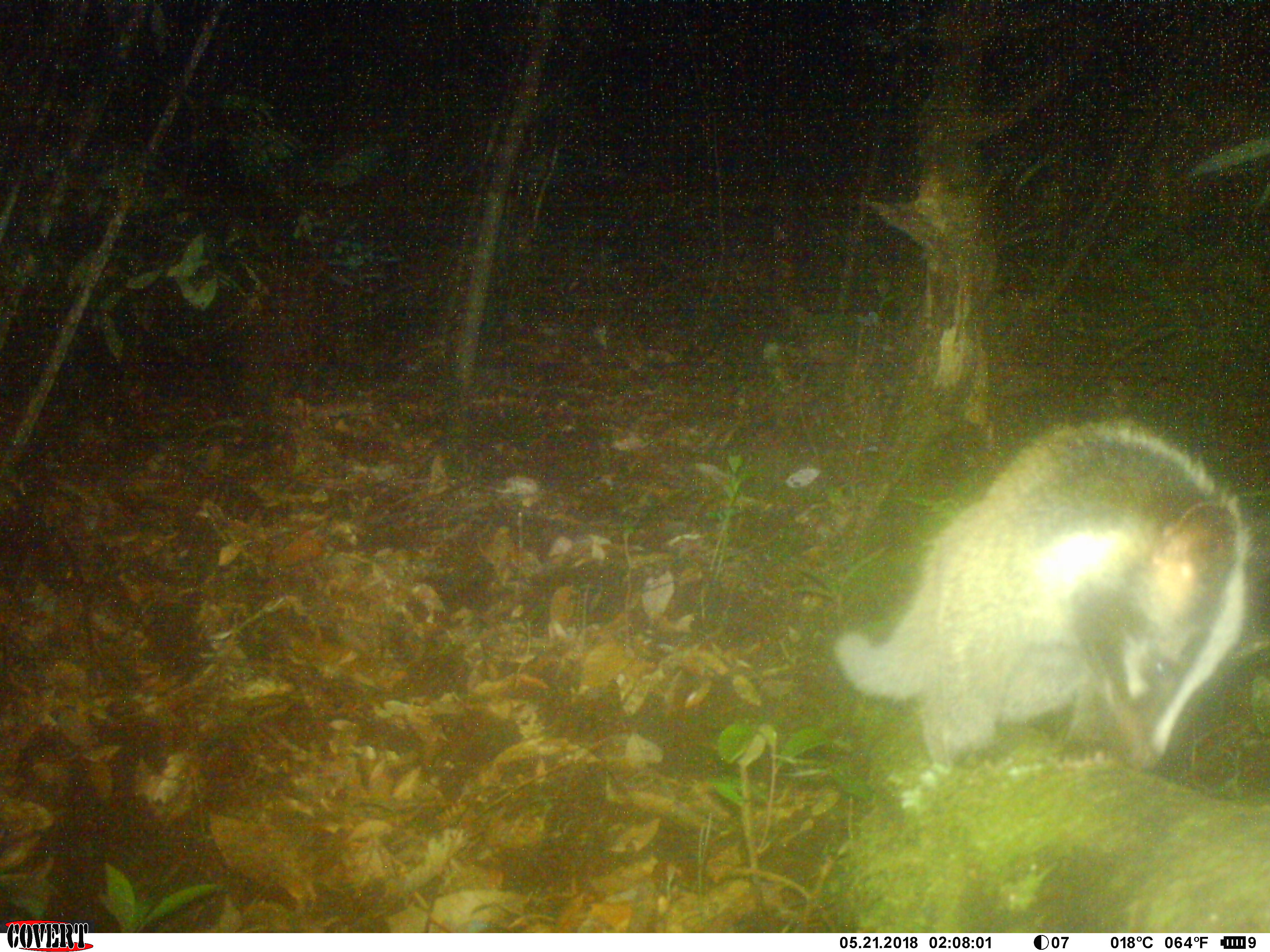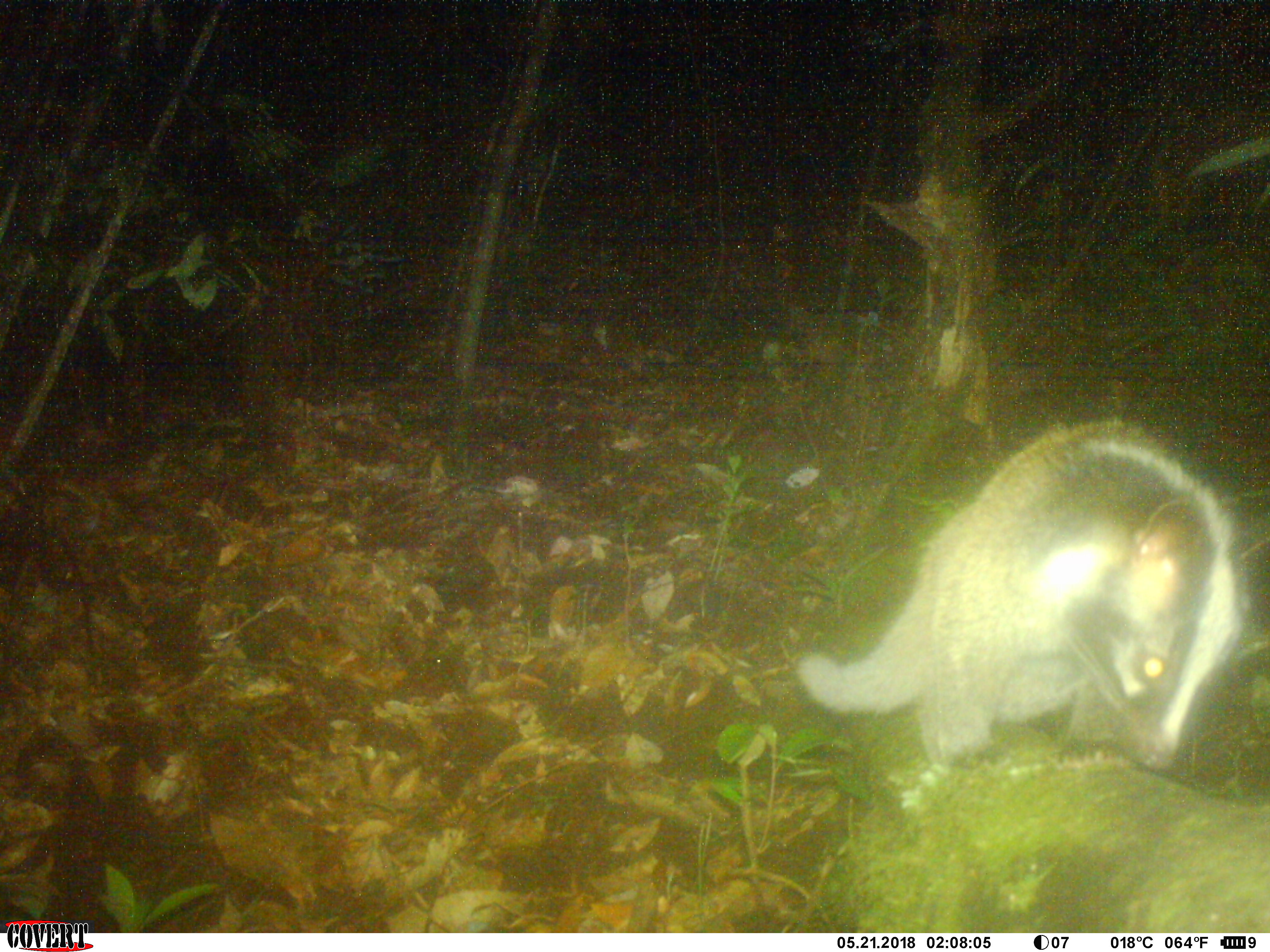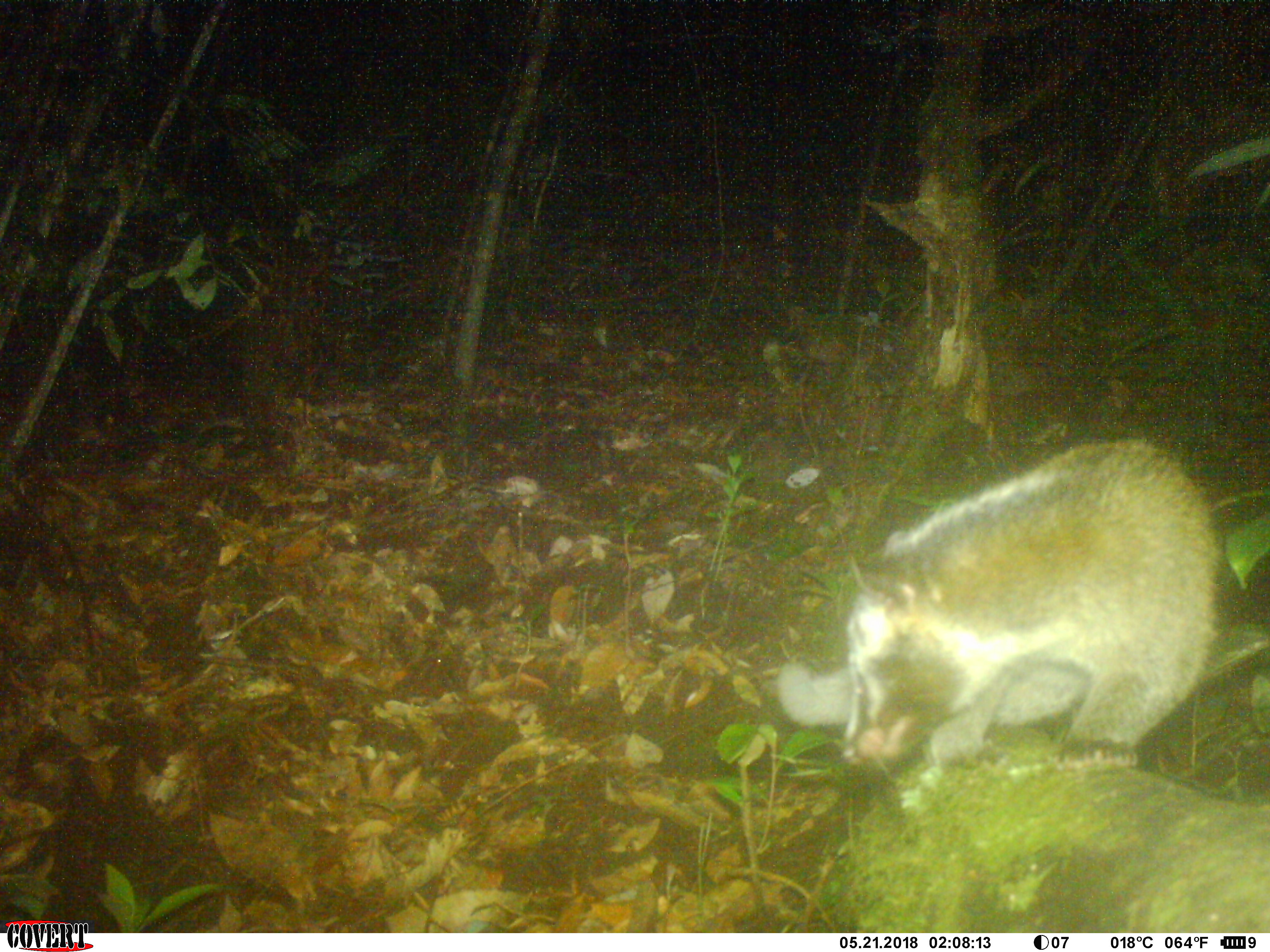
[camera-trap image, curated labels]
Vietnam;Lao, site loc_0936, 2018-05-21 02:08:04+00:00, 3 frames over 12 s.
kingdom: Animalia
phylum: Chordata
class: Mammalia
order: Carnivora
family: Viverridae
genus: Paguma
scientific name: Paguma larvata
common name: masked palm civet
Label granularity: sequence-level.